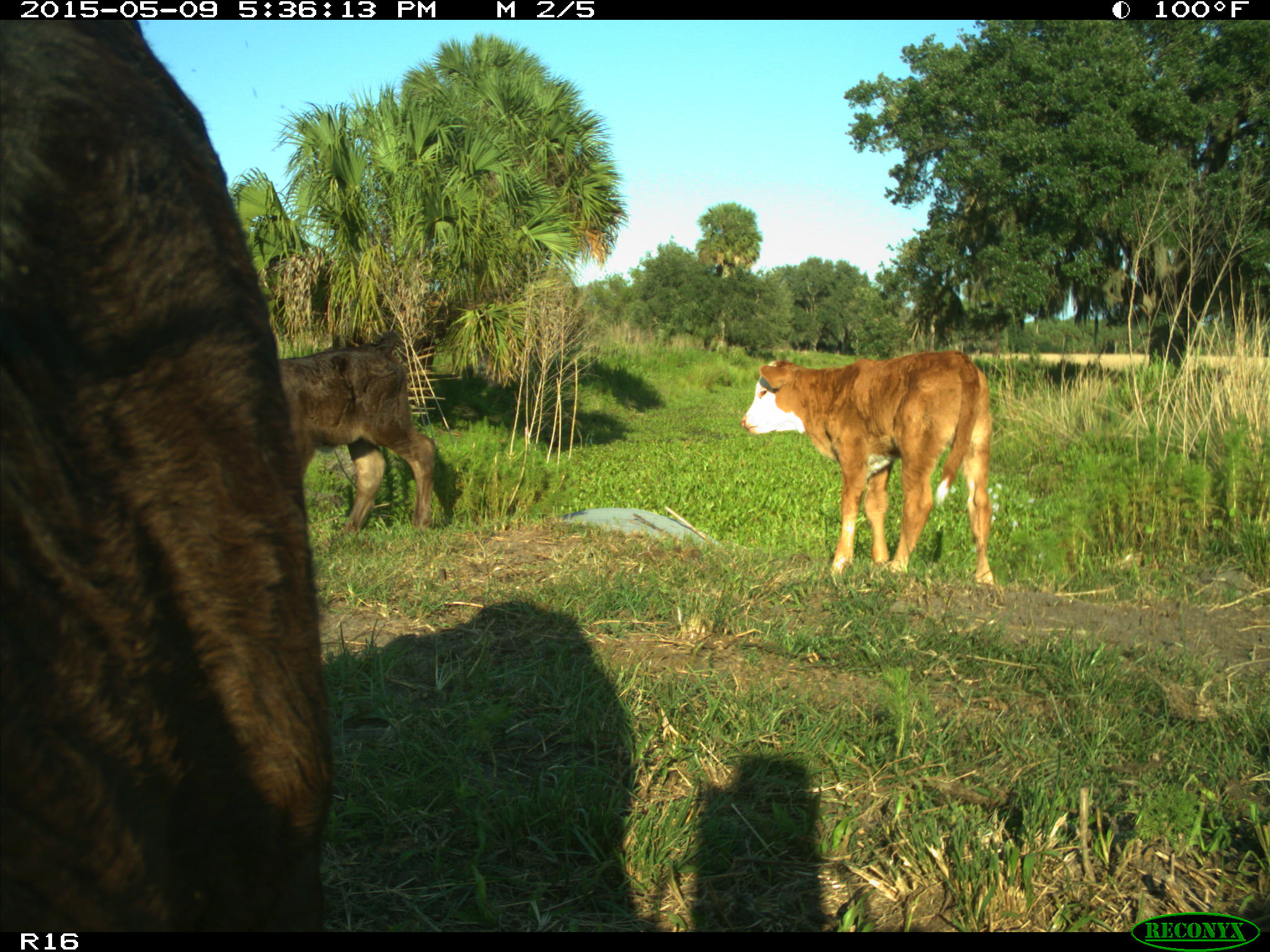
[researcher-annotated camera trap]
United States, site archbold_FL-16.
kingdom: Animalia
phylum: Chordata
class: Mammalia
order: Artiodactyla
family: Suidae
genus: Sus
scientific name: Sus scrofa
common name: wild boar